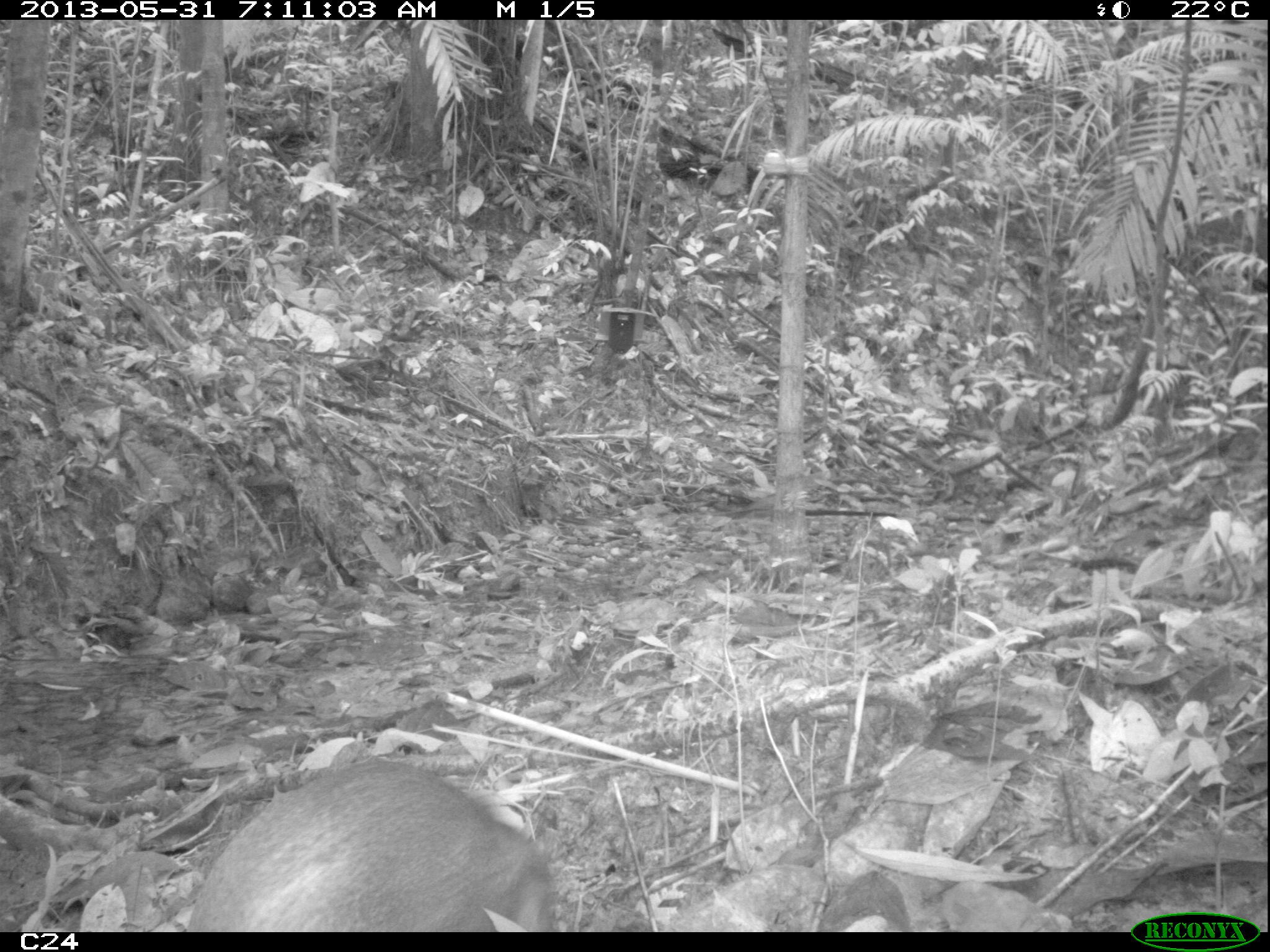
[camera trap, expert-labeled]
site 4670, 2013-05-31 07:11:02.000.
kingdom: Animalia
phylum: Chordata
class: Mammalia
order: Rodentia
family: Dasyproctidae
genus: Dasyprocta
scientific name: Dasyprocta leporina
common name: red-rumped agouti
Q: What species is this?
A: Dasyprocta leporina (red-rumped agouti).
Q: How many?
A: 1.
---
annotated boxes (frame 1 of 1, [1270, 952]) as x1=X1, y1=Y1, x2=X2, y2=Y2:
dasyprocta leporina: x1=186, y1=750, x2=560, y2=932